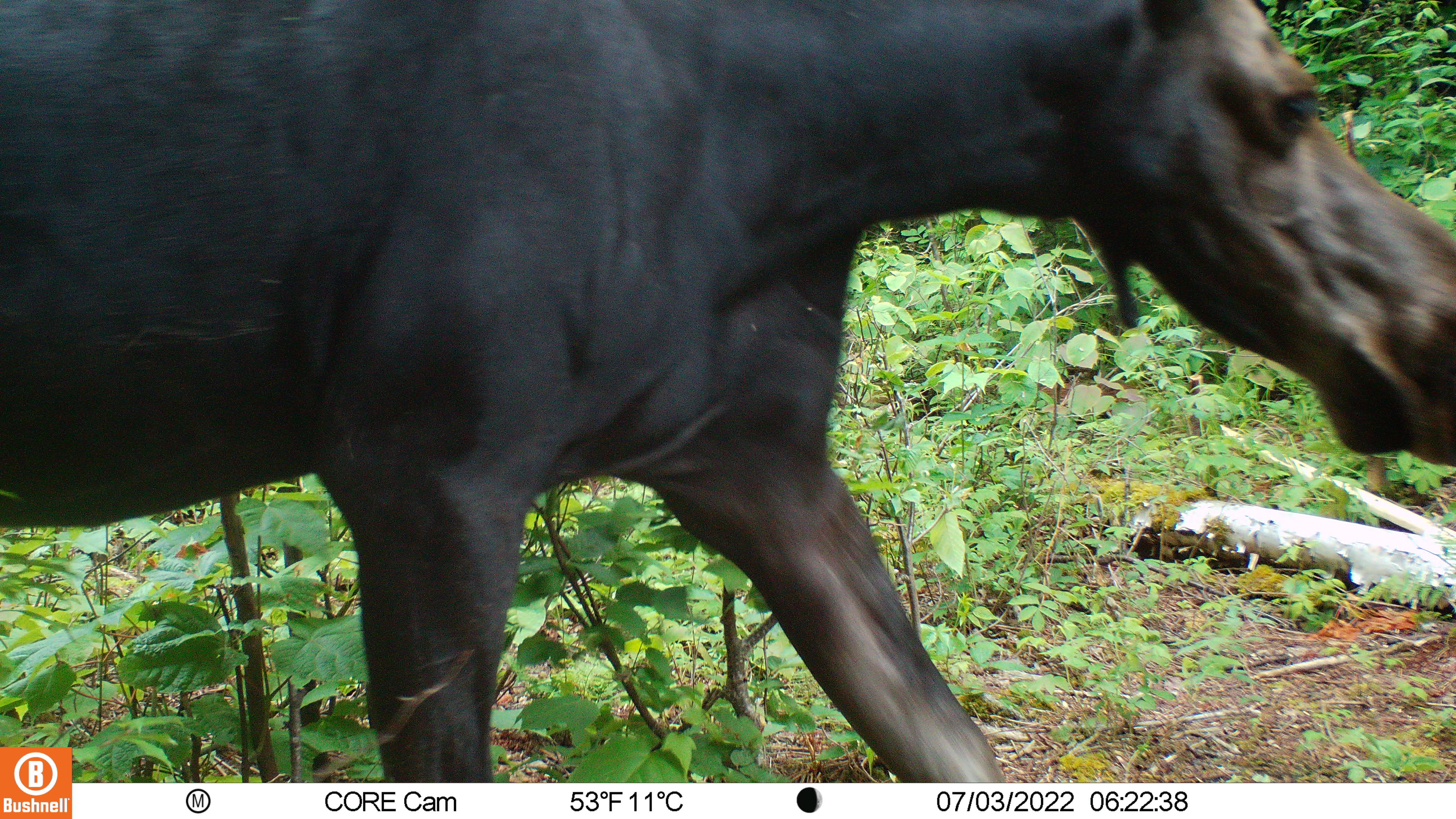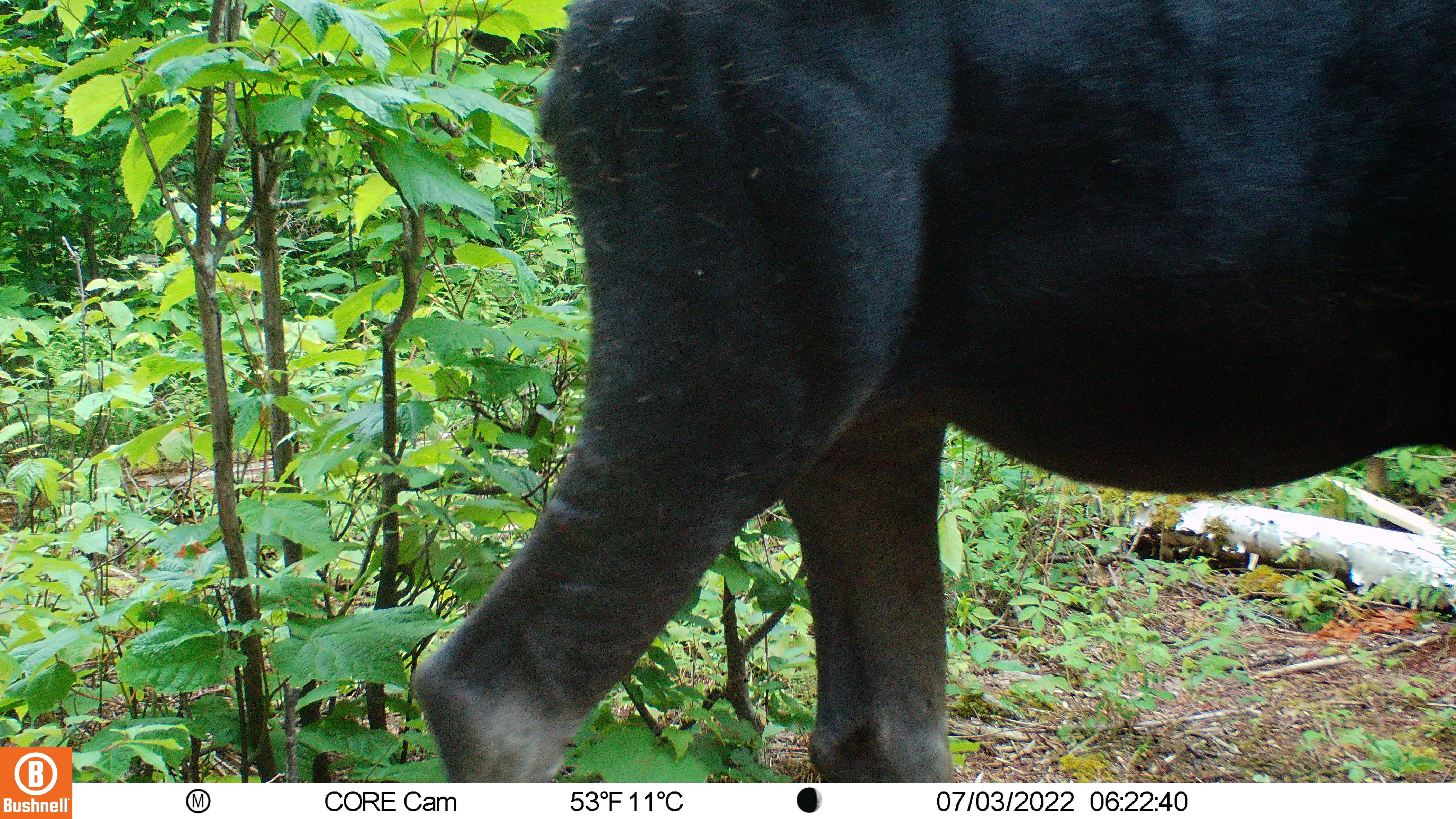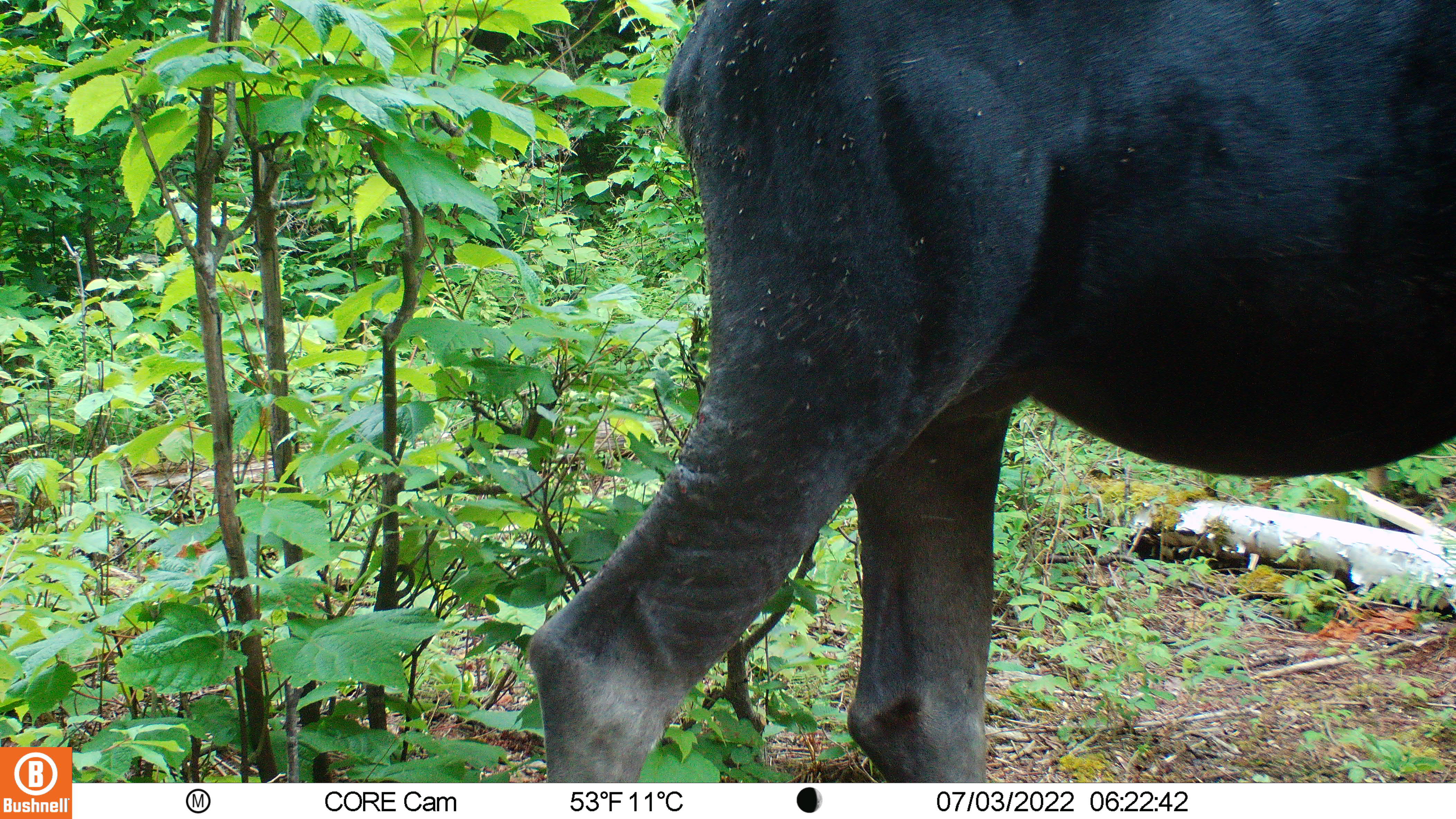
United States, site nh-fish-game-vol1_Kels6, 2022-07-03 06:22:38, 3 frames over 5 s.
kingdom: Animalia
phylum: Chordata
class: Mammalia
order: Artiodactyla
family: Cervidae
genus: Alces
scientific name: Alces alces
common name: moose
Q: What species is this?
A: Moose (Alces alces).